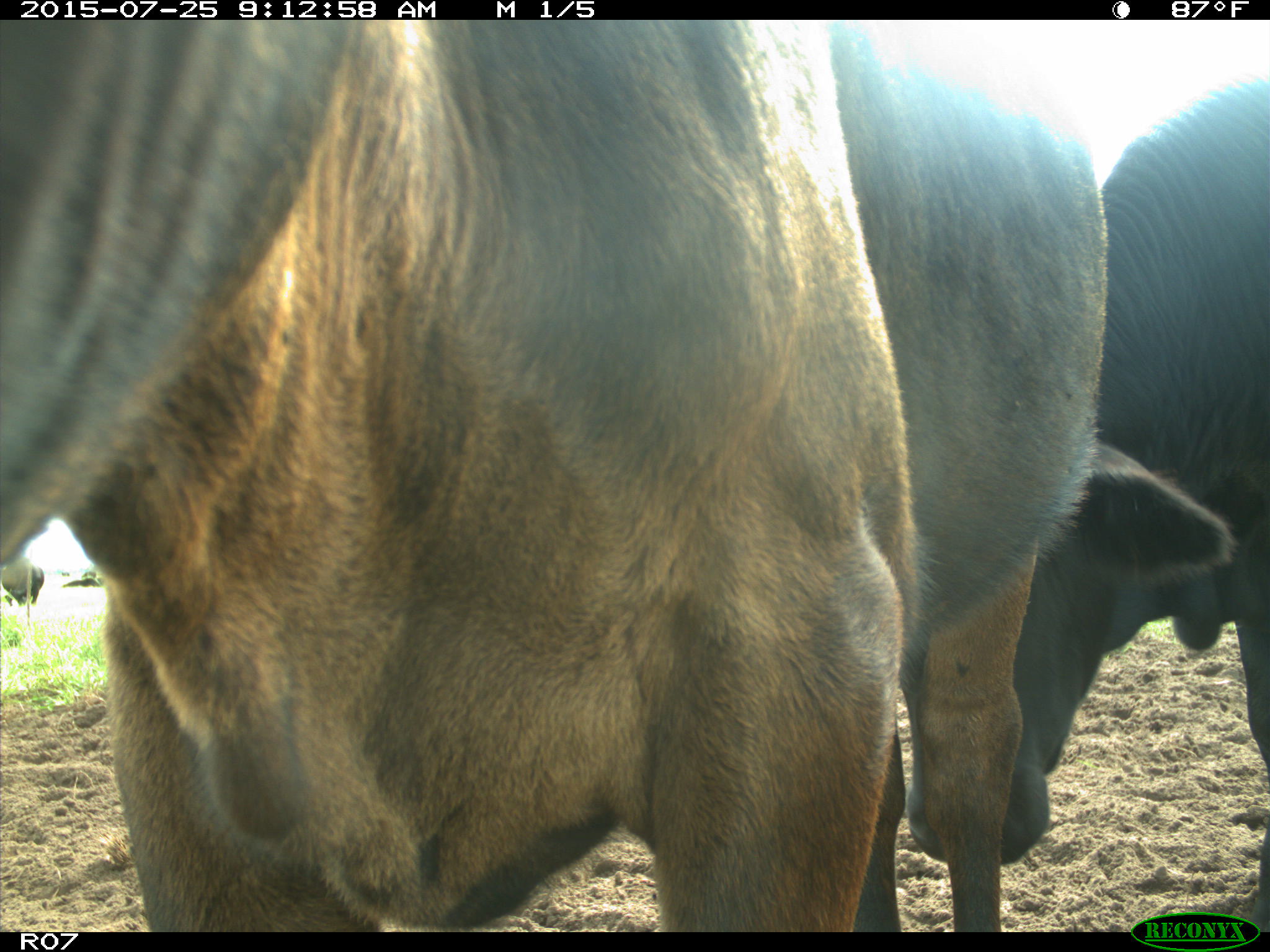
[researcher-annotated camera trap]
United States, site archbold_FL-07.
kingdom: Animalia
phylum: Chordata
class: Mammalia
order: Artiodactyla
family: Bovidae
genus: Bos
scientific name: Bos taurus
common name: domestic cow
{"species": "Bos taurus (domestic cow)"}